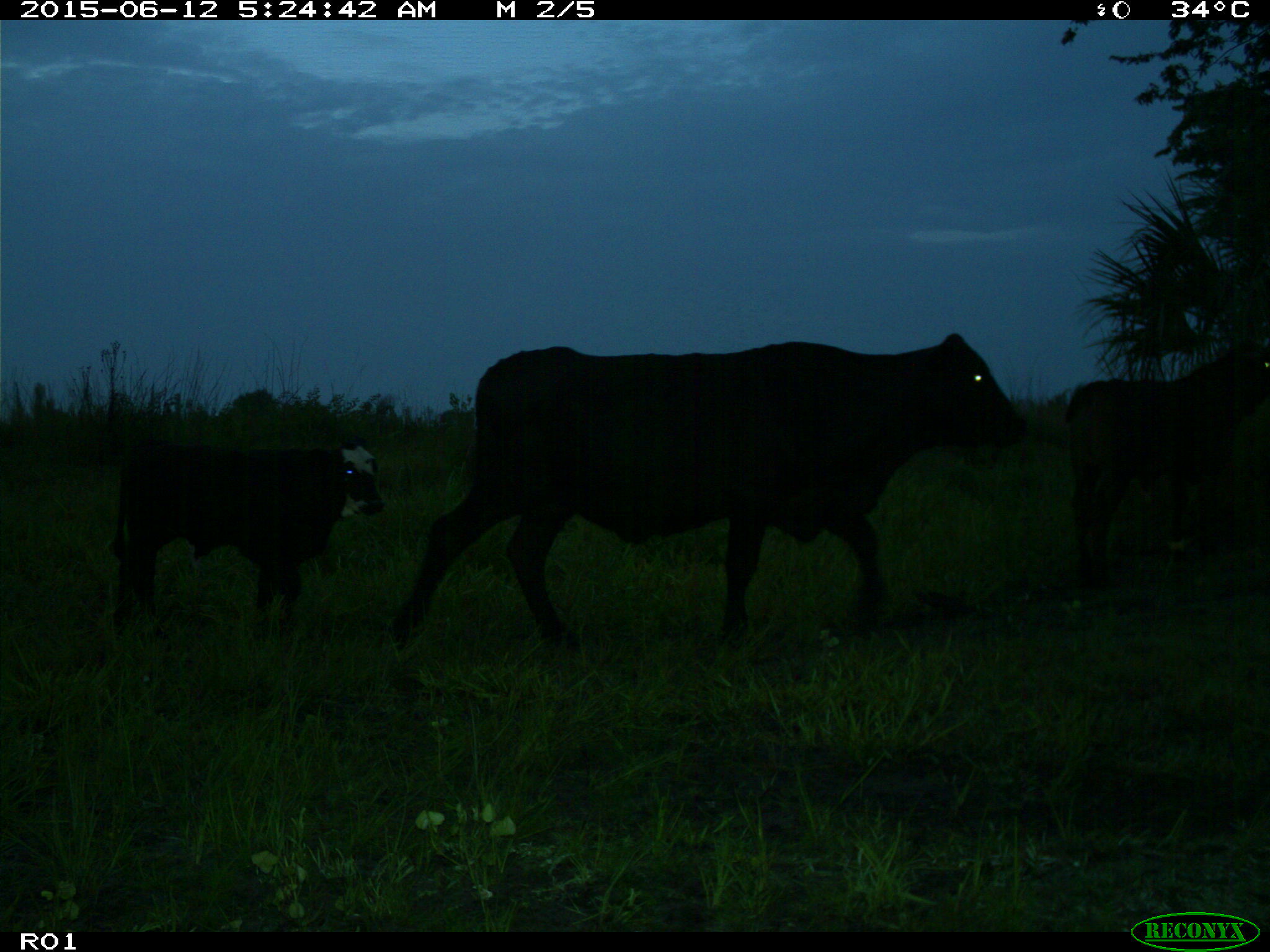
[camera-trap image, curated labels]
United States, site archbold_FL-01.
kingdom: Animalia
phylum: Chordata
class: Mammalia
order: Artiodactyla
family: Bovidae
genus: Bos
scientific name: Bos taurus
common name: domestic cow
Bos taurus (domestic cow).